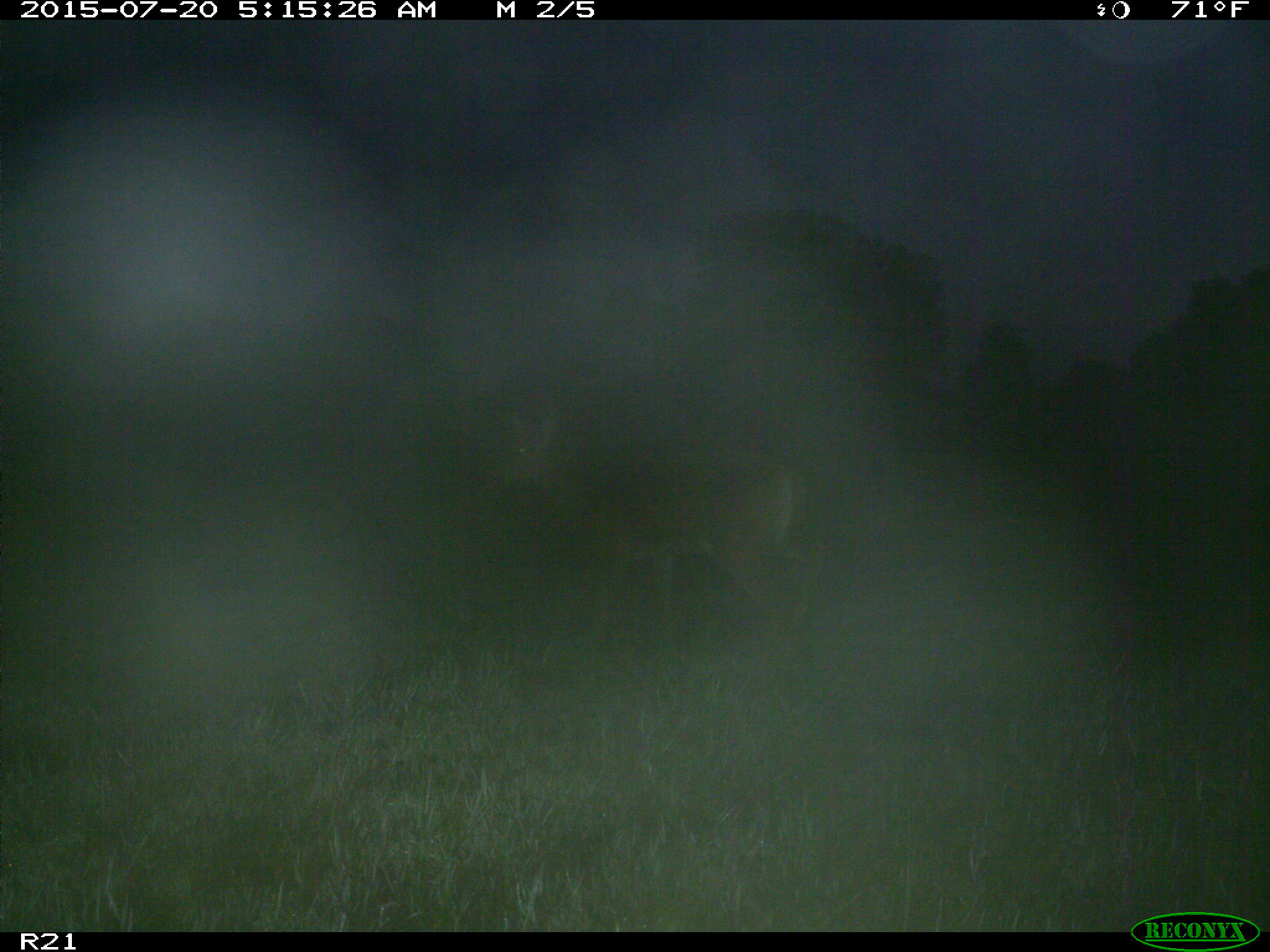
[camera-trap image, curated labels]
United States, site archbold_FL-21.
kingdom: Animalia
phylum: Chordata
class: Mammalia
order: Artiodactyla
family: Cervidae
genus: Odocoileus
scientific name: Odocoileus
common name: deer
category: unidentified deer